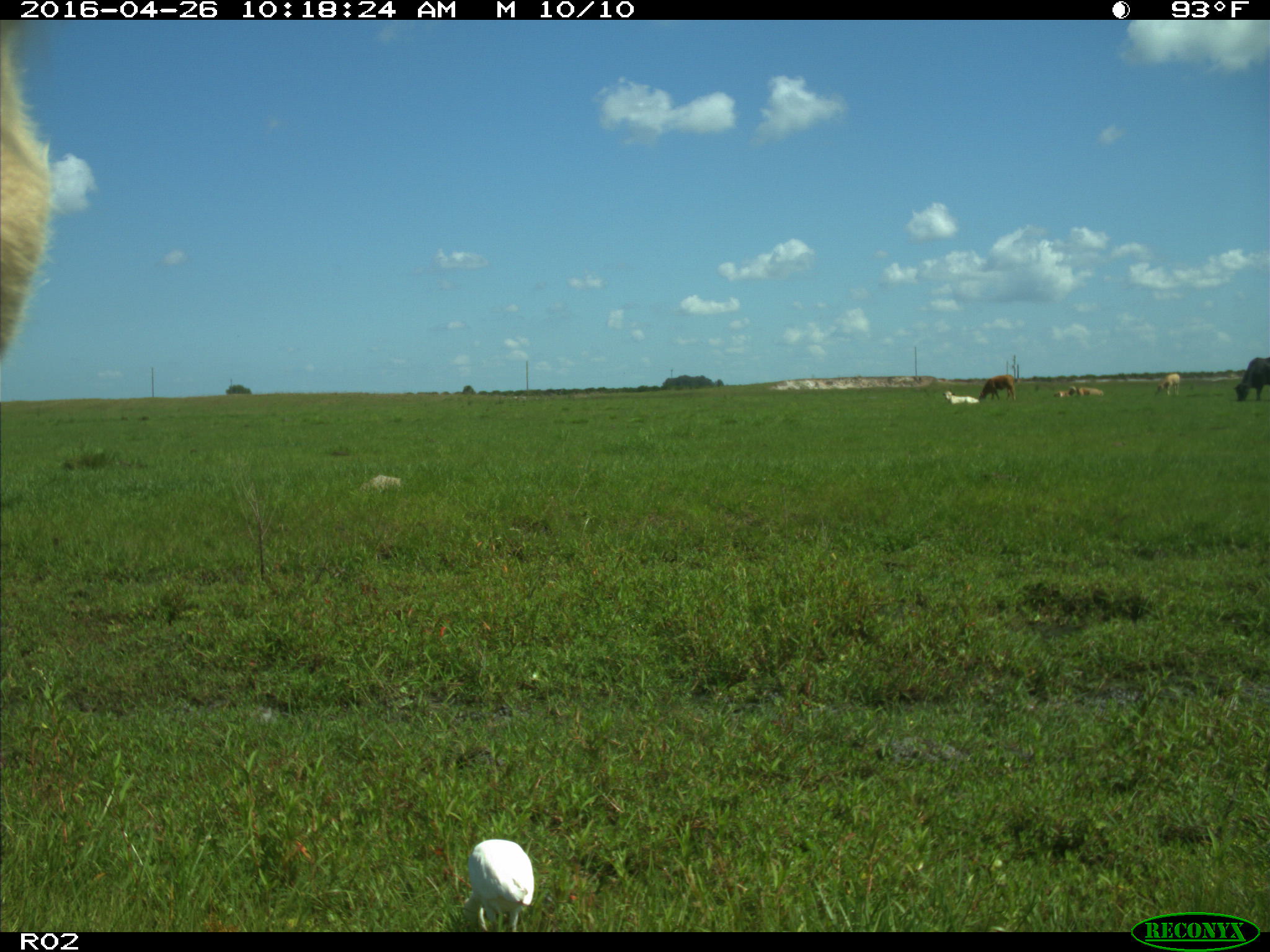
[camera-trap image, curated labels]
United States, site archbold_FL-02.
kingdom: Animalia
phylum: Chordata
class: Mammalia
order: Artiodactyla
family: Bovidae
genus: Bos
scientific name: Bos taurus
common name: domestic cow